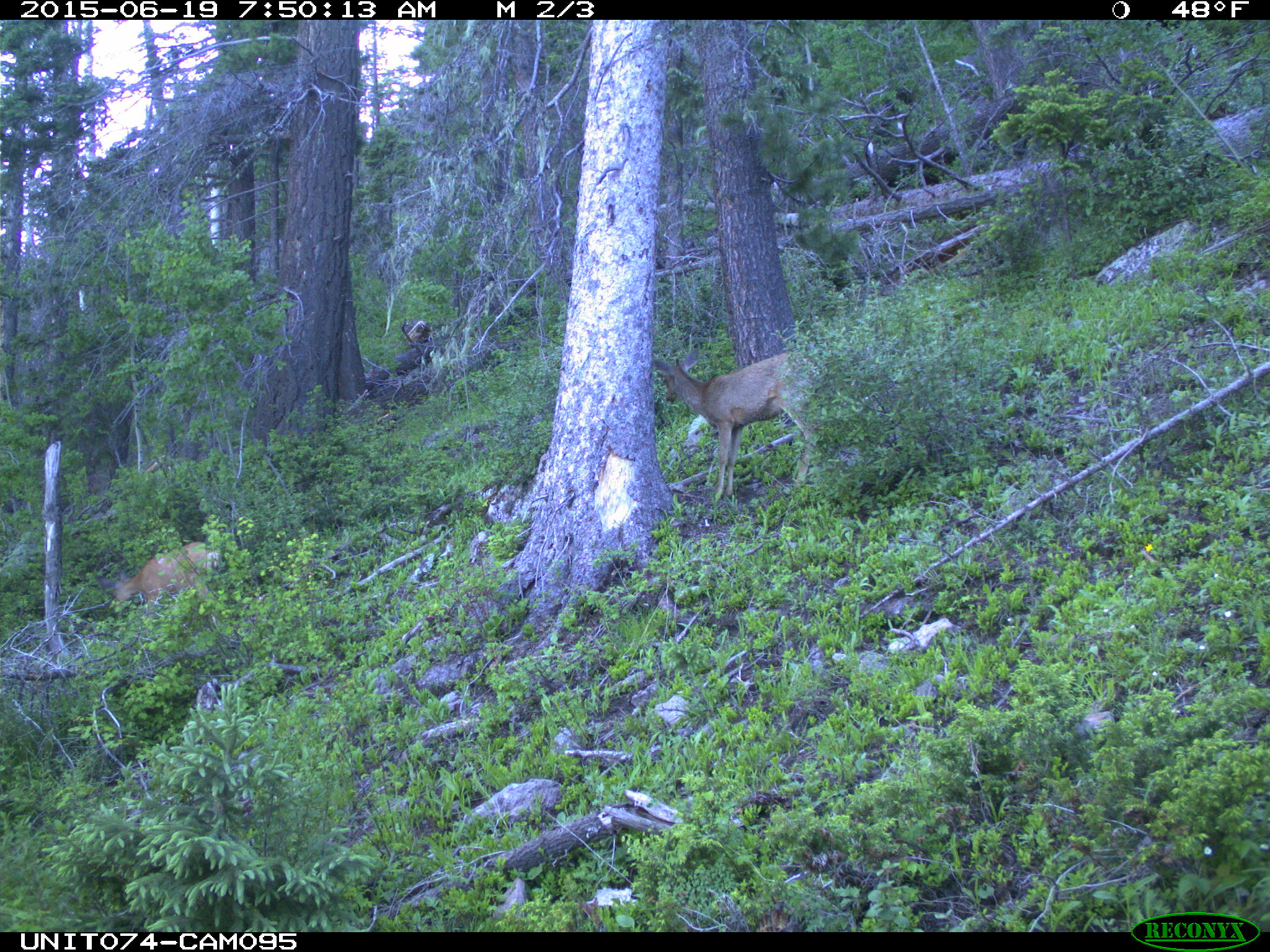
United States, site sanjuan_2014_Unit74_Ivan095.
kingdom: Animalia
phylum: Chordata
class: Mammalia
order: Artiodactyla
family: Cervidae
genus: Odocoileus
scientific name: Odocoileus hemionus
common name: mule deer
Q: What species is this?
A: Odocoileus hemionus (mule deer).